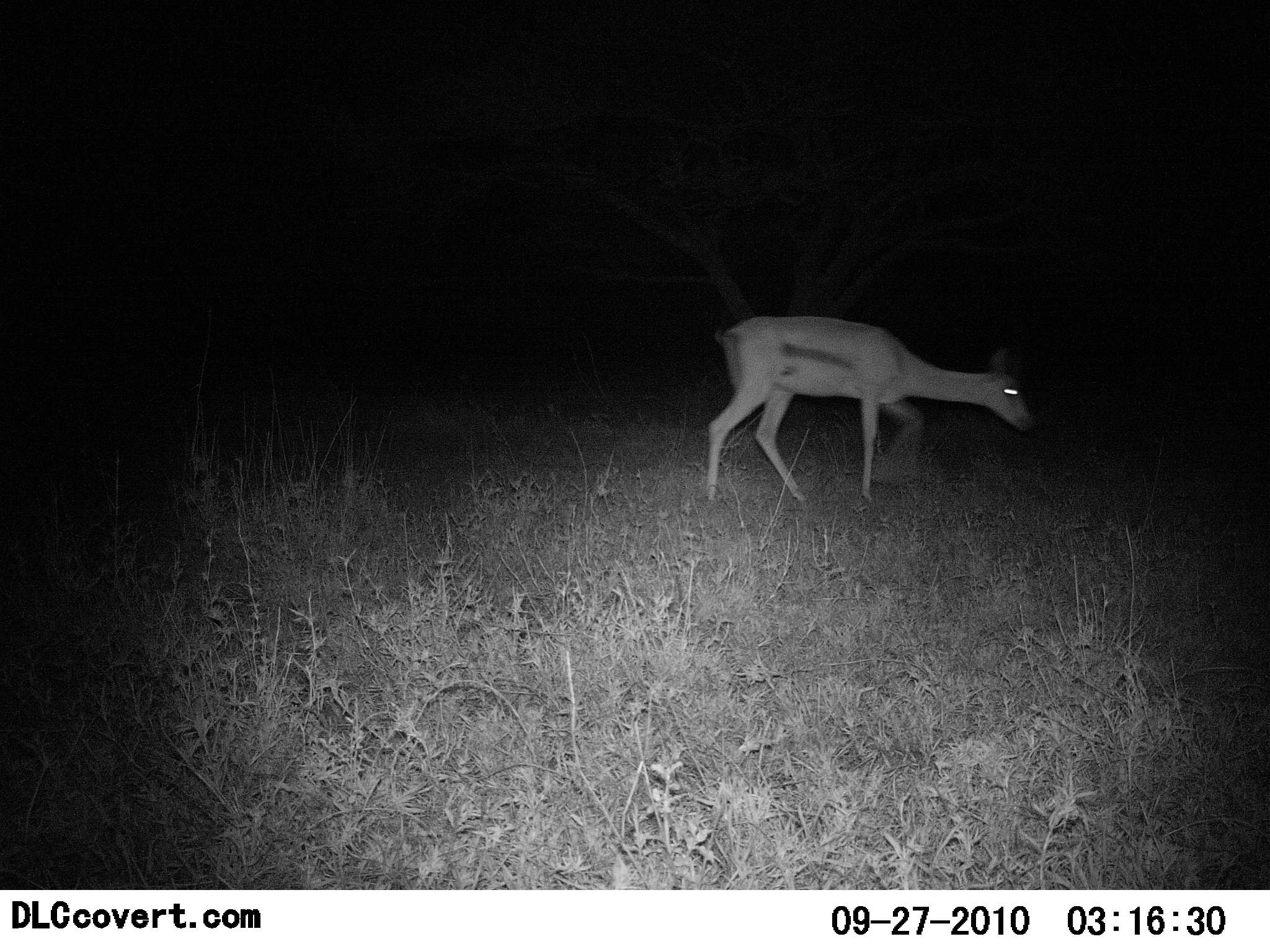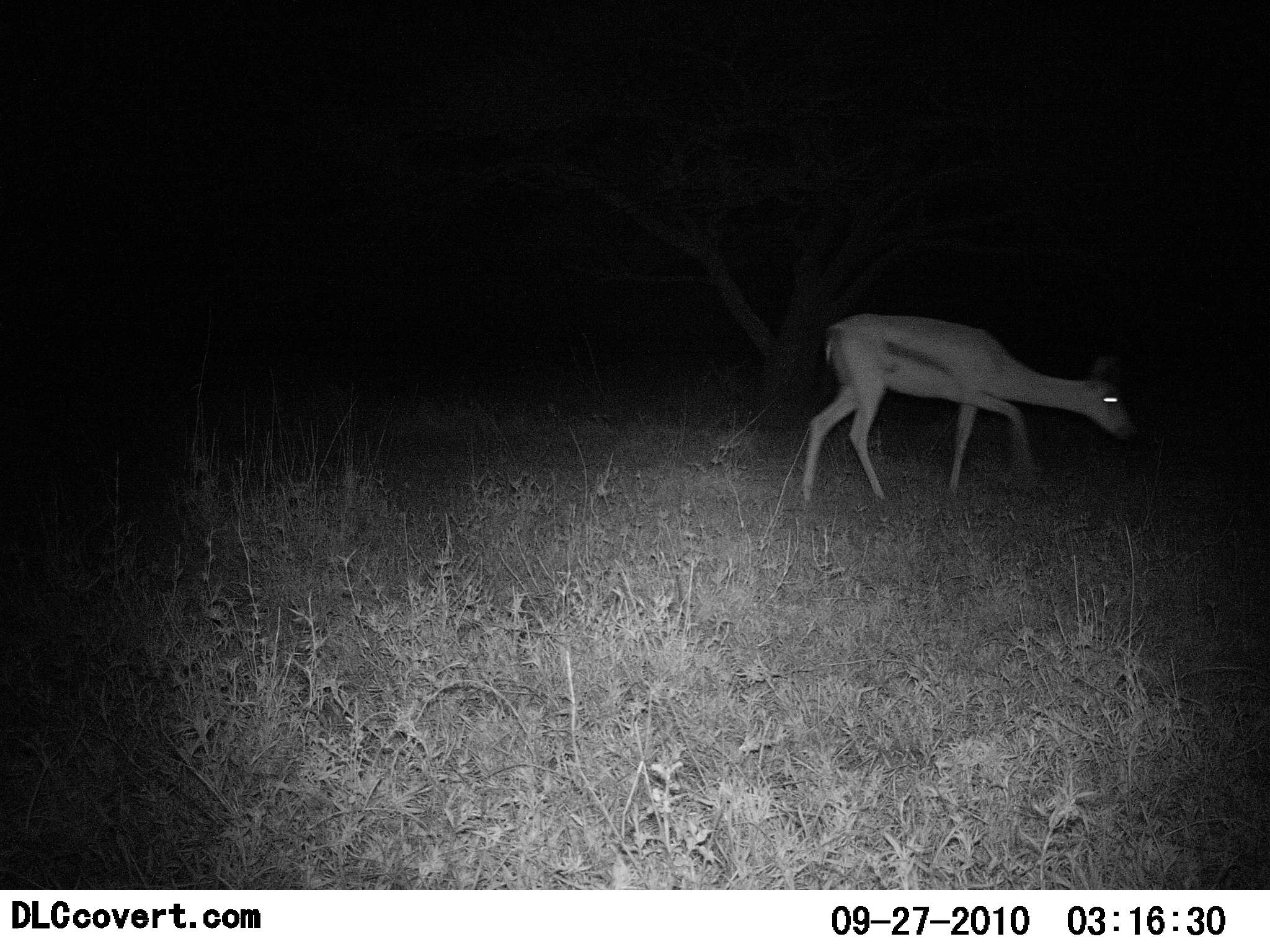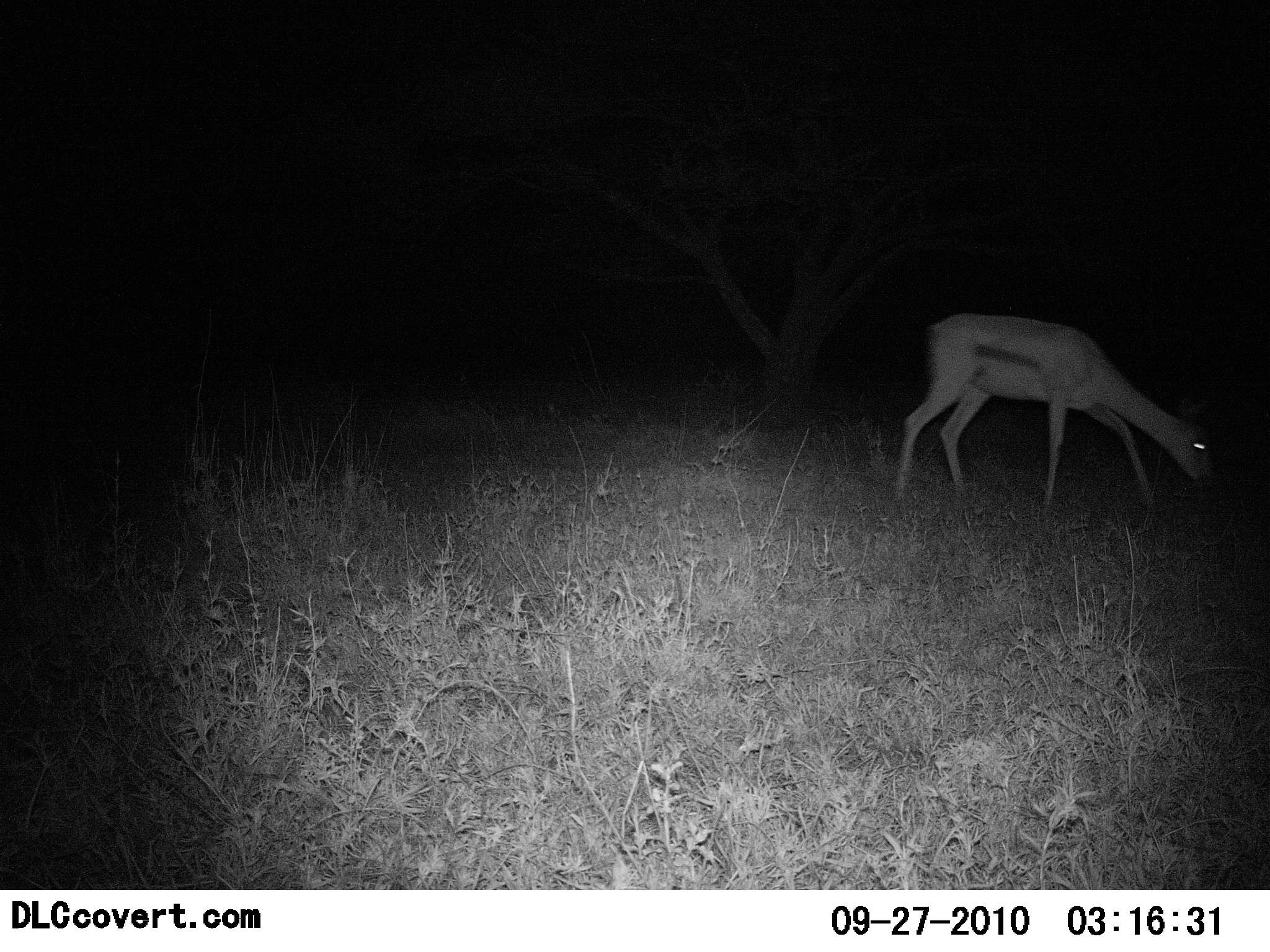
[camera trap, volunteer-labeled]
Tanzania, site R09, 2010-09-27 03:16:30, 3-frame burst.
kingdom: Animalia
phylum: Chordata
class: Mammalia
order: Artiodactyla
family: Bovidae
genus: Eudorcas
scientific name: Eudorcas thomsonii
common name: thomson's gazelle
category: gazellethomsons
Gazellethomsons (thomson's gazelle) (Eudorcas thomsonii), count 1. Behavior (volunteer vote fractions): standing 0%, resting 0%, moving 90%, interacting 0%. Young present (vote fraction): 0%. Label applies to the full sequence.